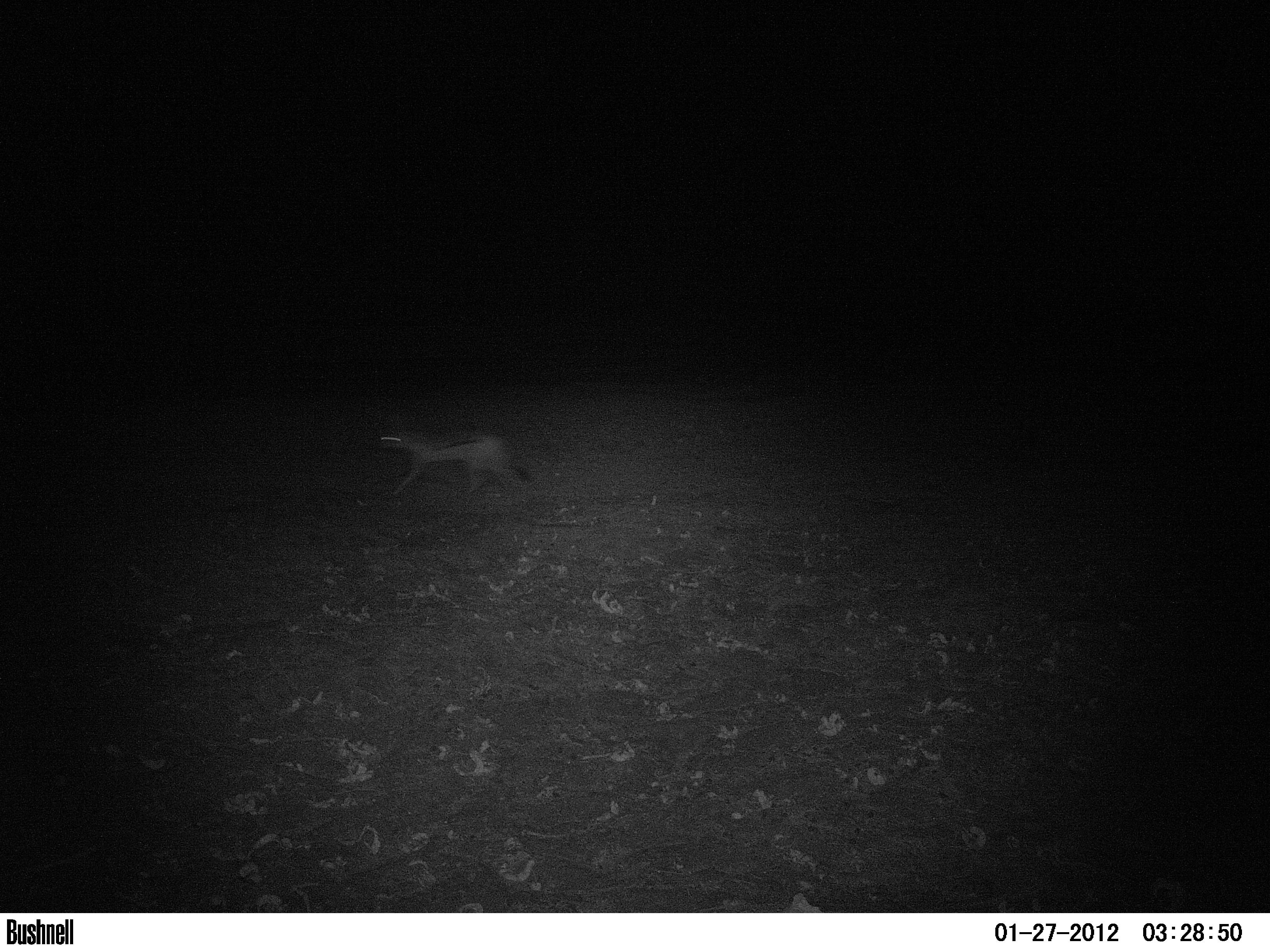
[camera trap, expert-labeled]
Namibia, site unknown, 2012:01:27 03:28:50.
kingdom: Animalia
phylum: Chordata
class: Mammalia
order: Carnivora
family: Canidae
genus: Lupulella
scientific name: Lupulella mesomelas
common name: black-backed jackal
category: canis mesomelas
Canis mesomelas (black-backed jackal) (Lupulella mesomelas).